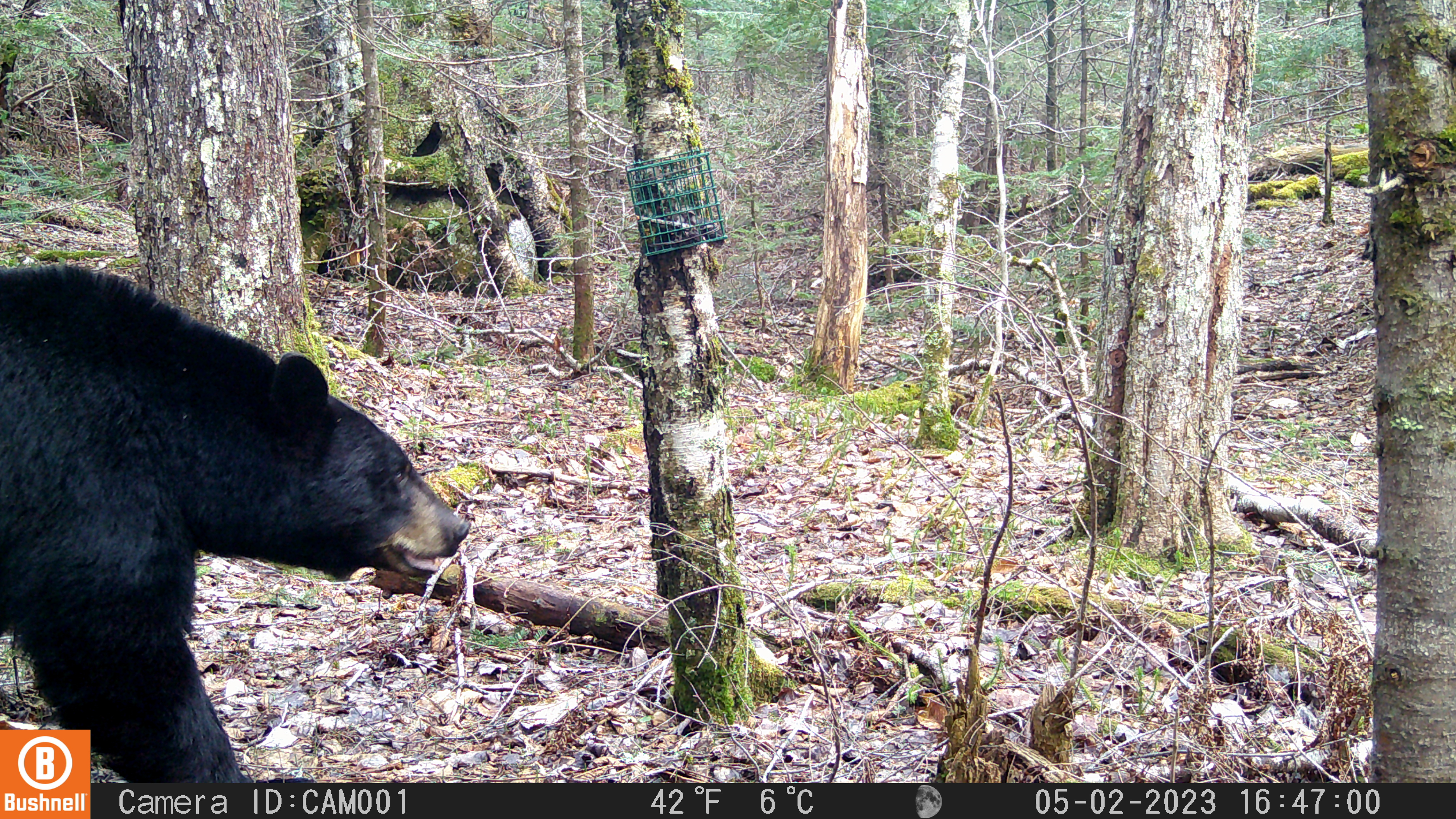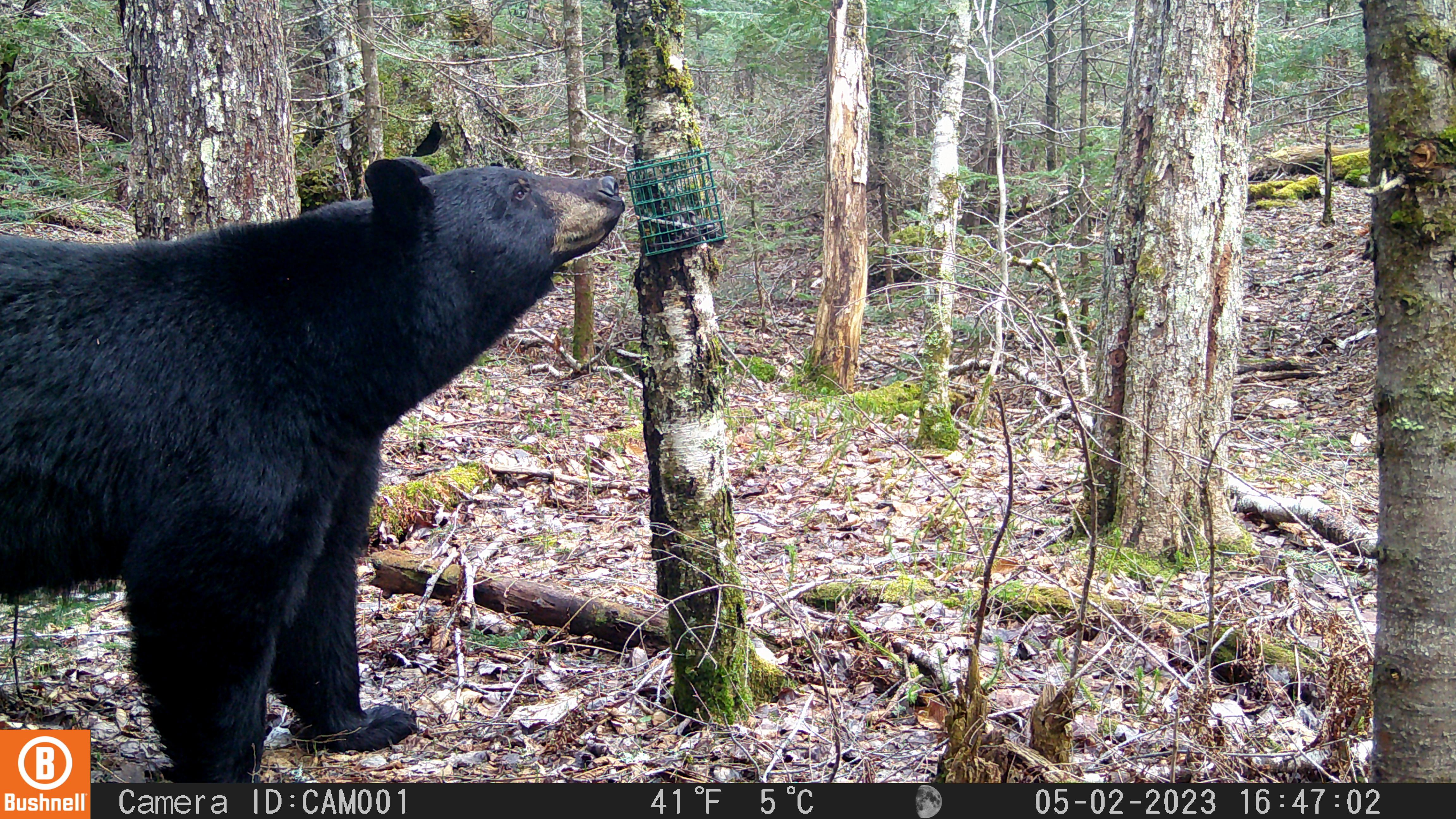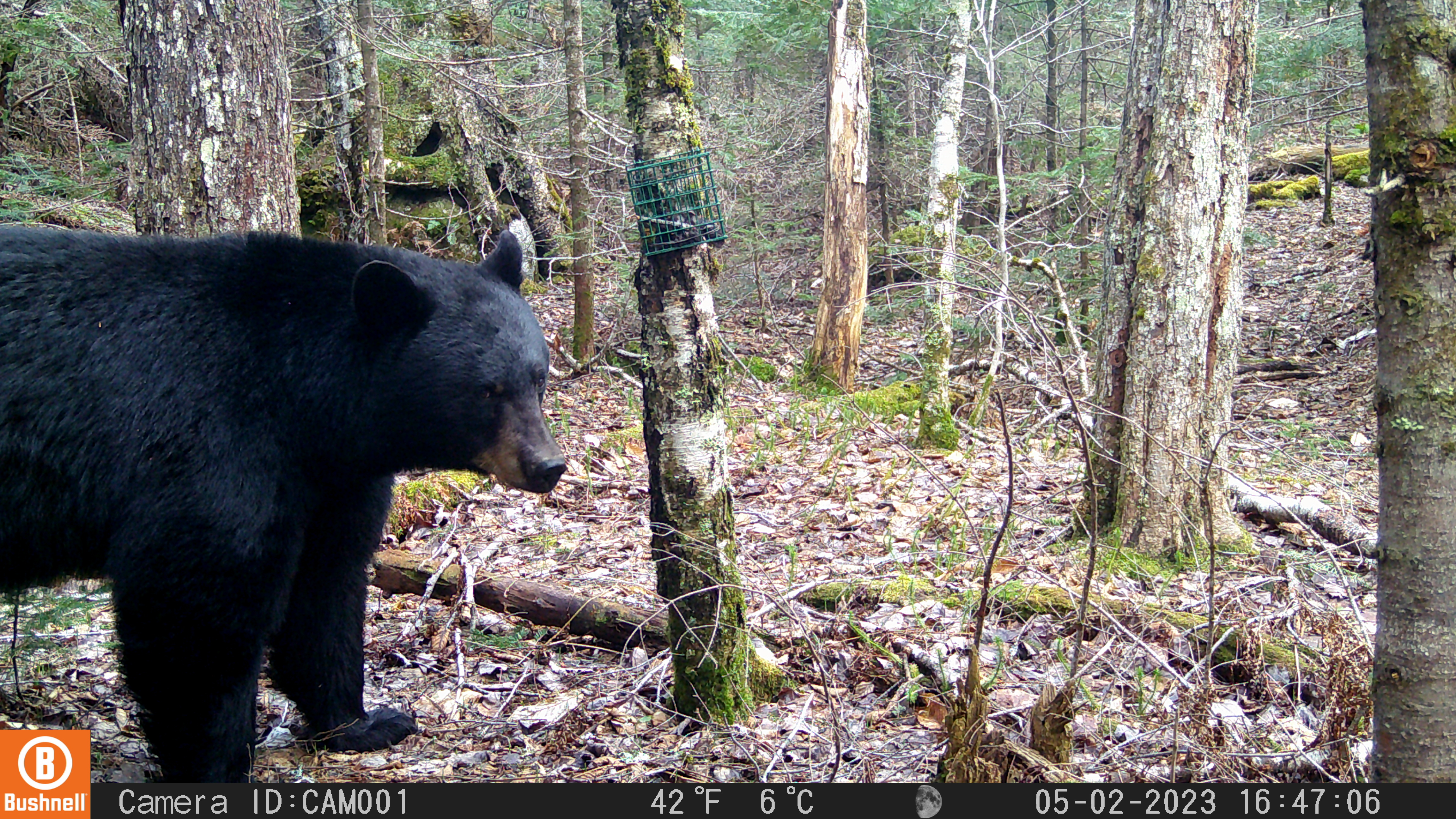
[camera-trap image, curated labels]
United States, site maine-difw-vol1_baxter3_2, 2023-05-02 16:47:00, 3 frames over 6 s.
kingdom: Animalia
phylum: Chordata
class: Mammalia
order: Carnivora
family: Ursidae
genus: Ursus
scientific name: Ursus americanus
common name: black bear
Black bear (Ursus americanus).